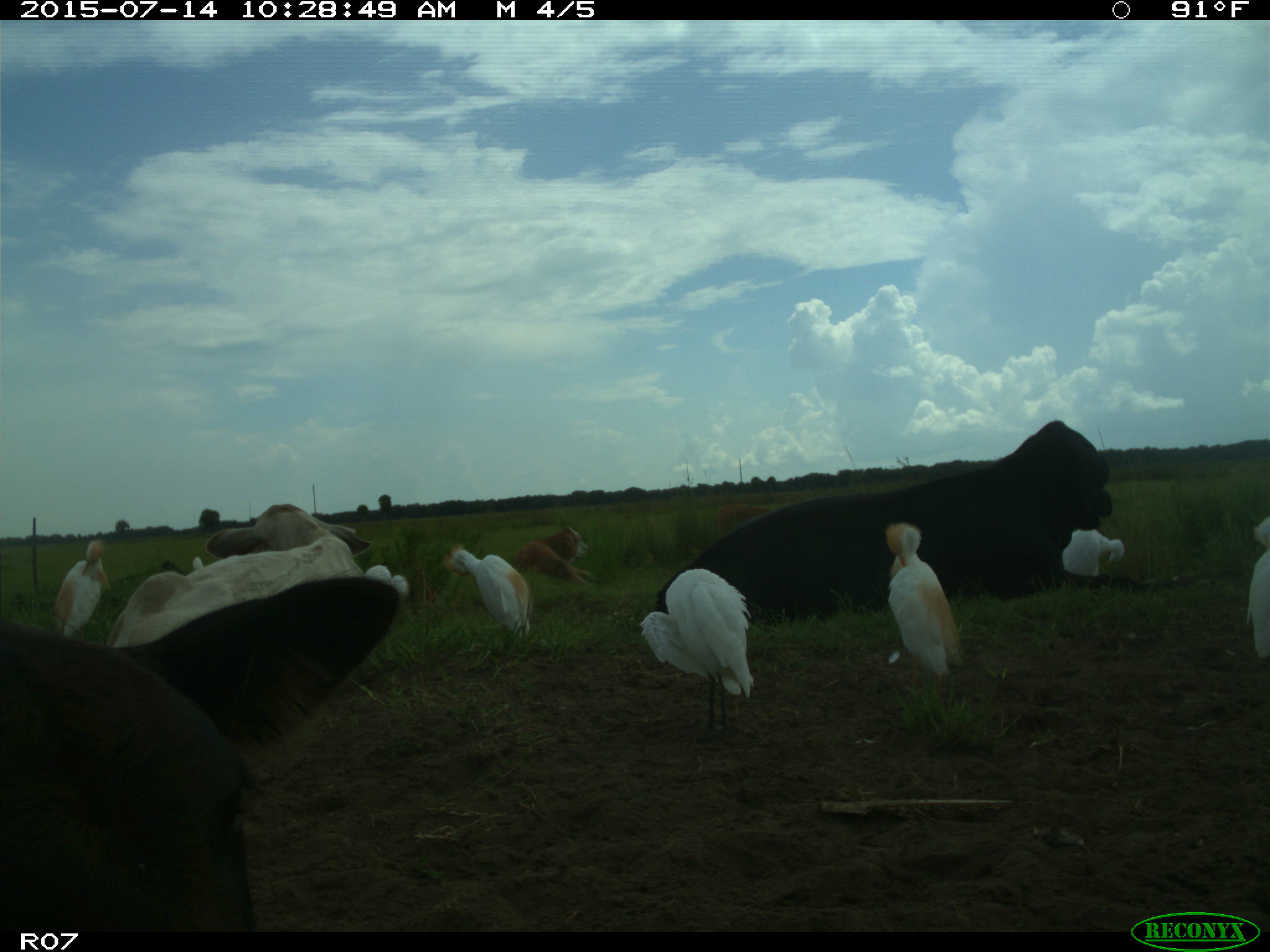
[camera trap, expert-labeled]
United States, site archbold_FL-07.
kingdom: Animalia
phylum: Chordata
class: Mammalia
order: Artiodactyla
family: Bovidae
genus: Bos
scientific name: Bos taurus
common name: domestic cow